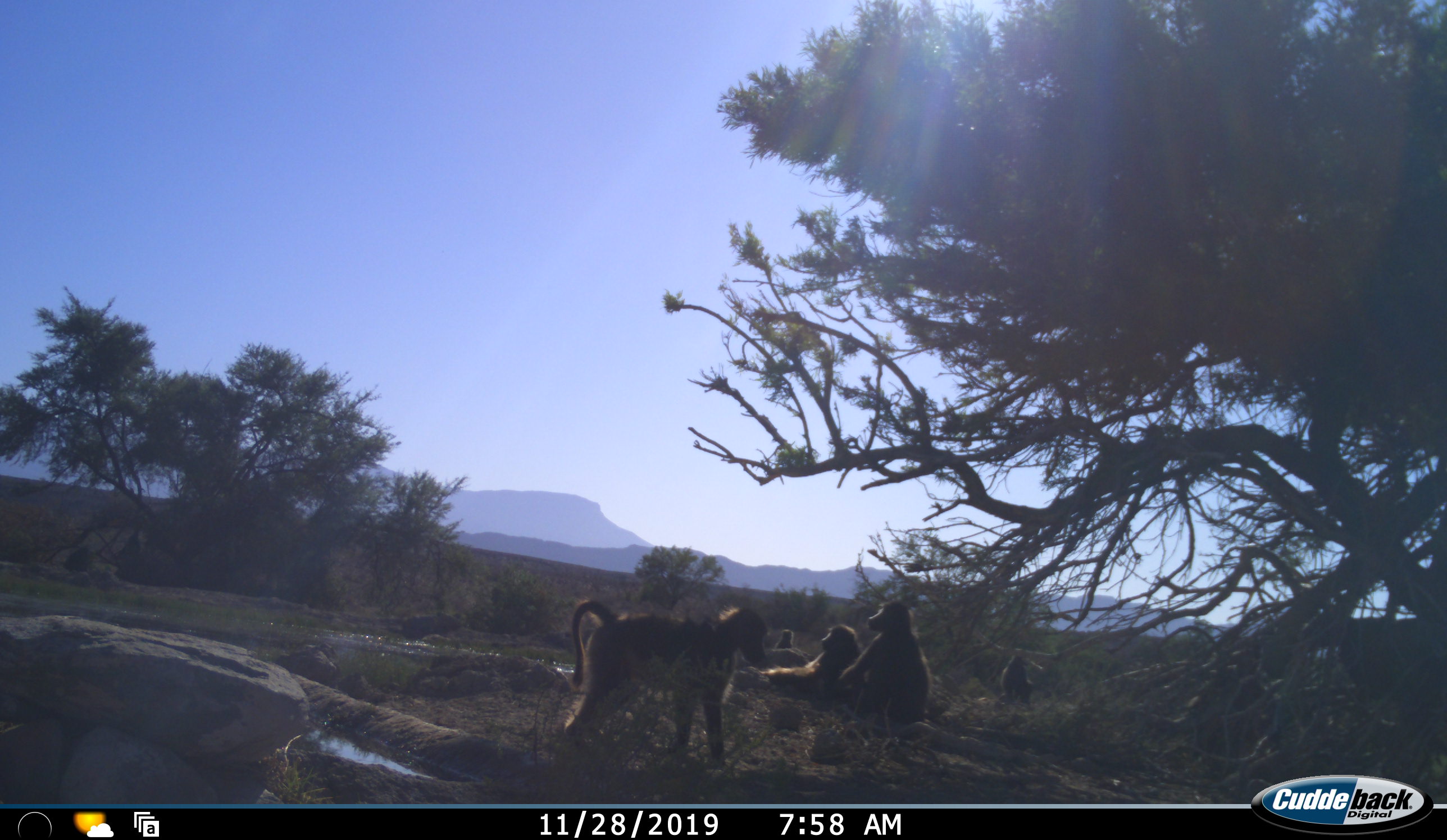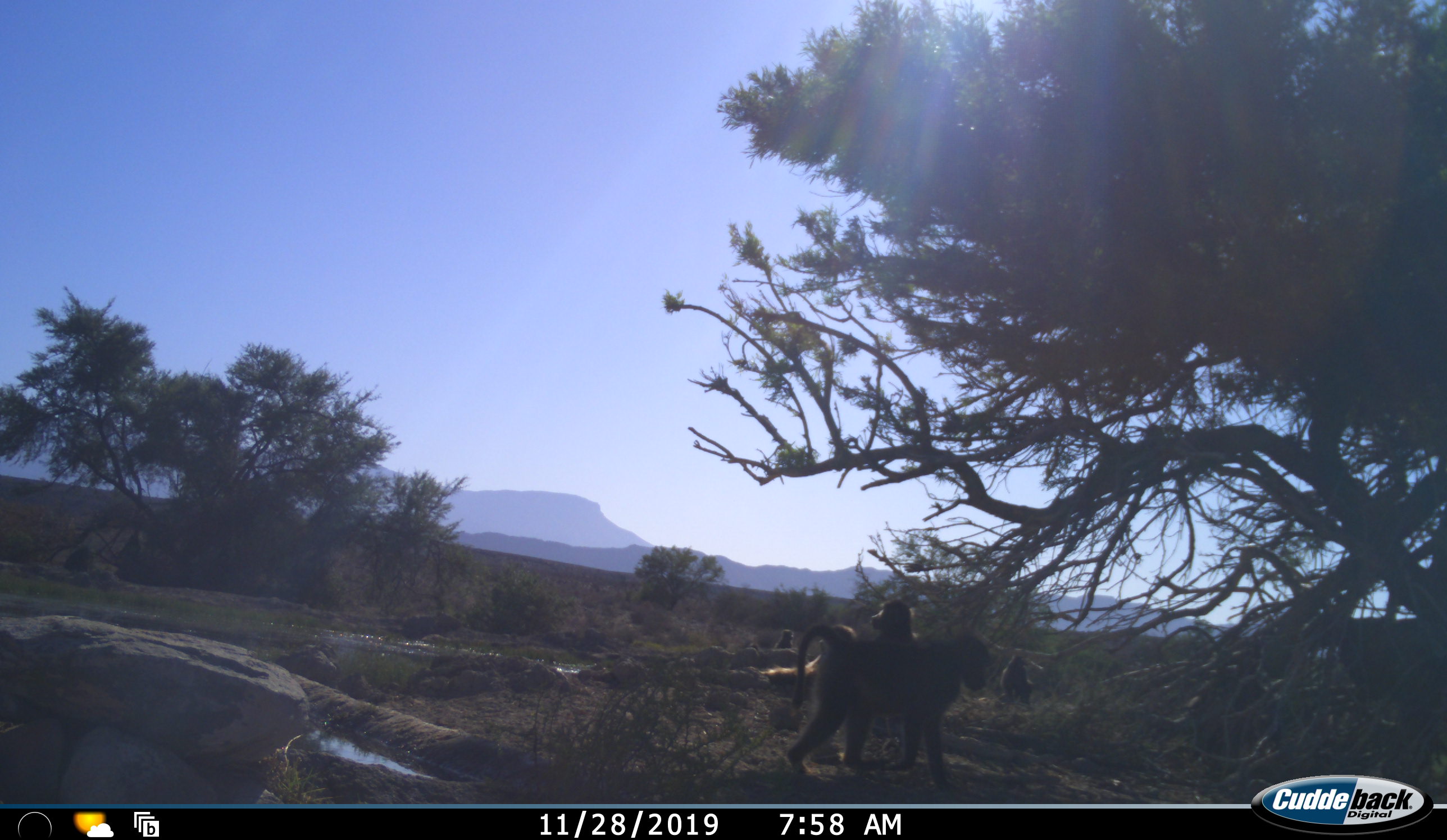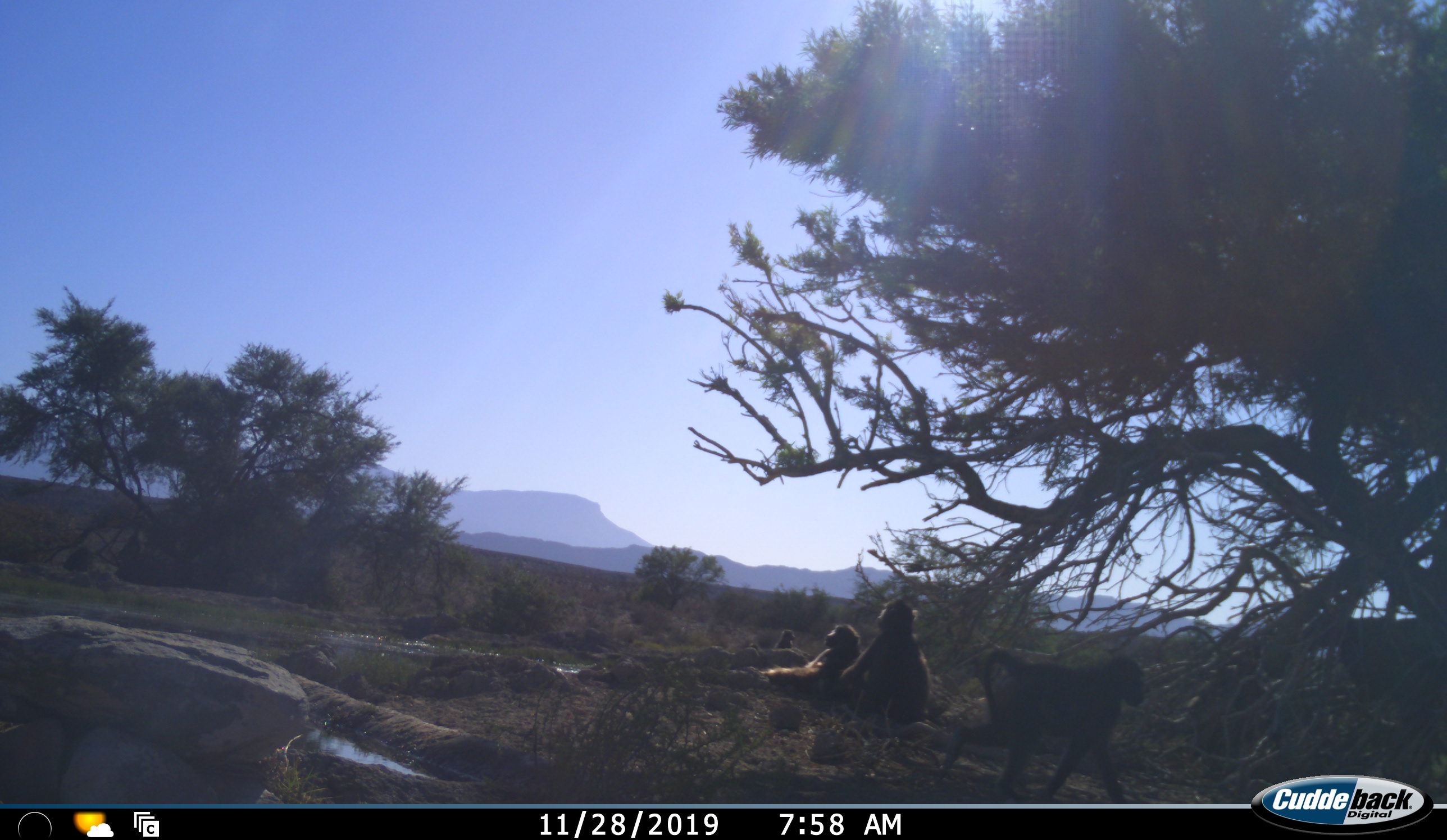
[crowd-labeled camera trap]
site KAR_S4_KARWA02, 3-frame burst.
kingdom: Animalia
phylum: Chordata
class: Mammalia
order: Primates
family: Cercopithecidae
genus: Papio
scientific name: Papio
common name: baboon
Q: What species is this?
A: Baboon (Papio).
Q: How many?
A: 5.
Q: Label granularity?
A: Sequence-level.